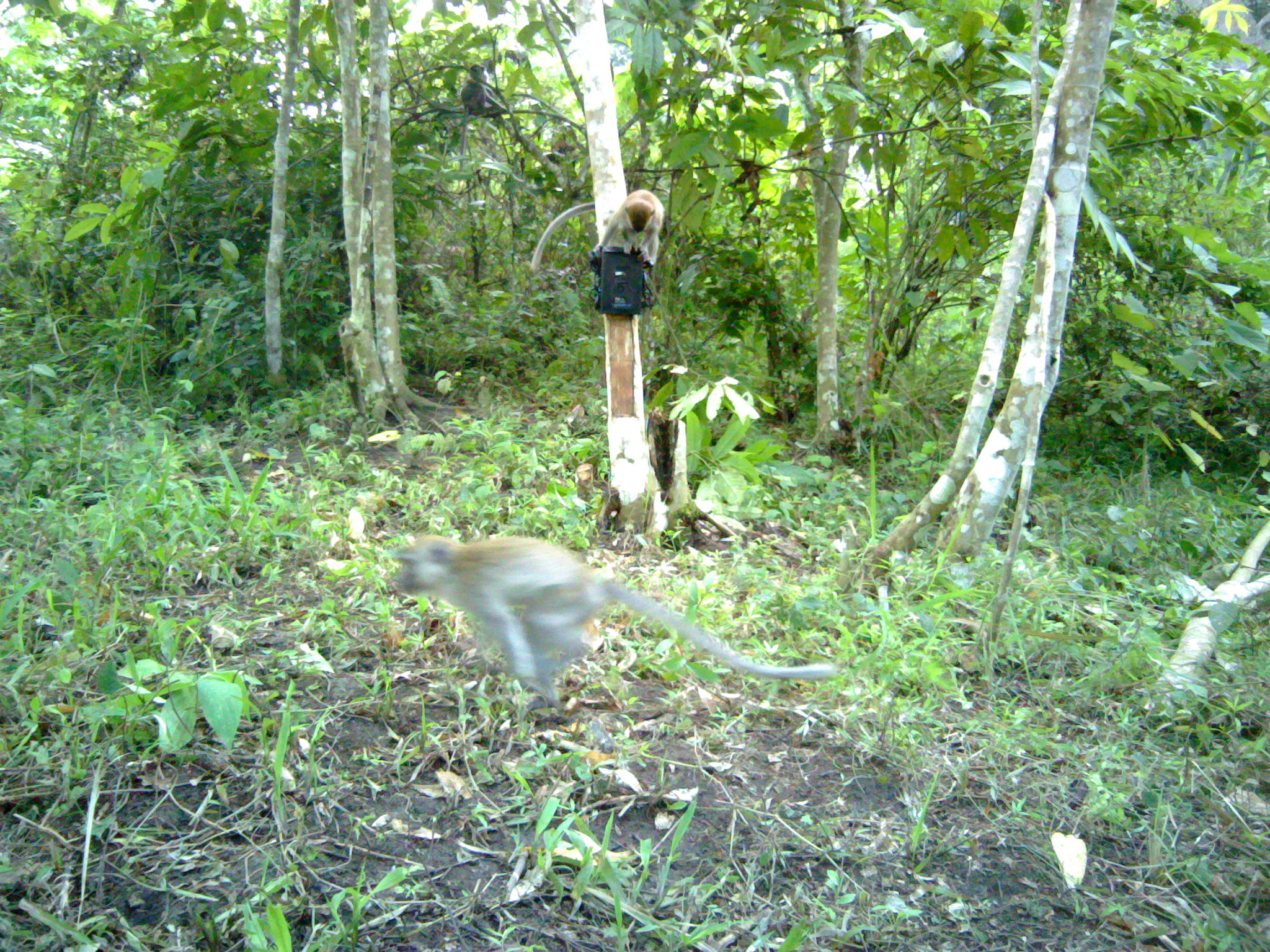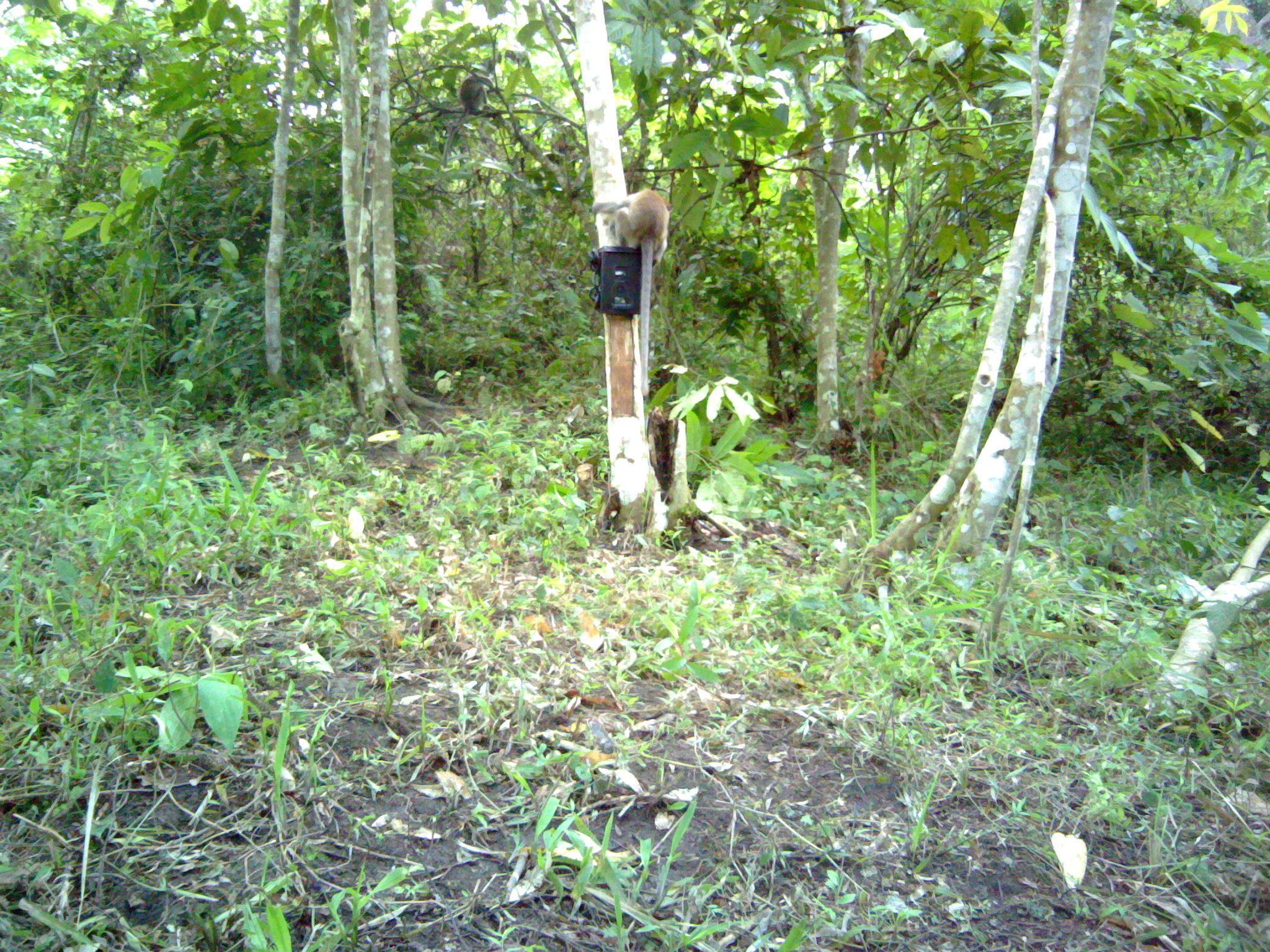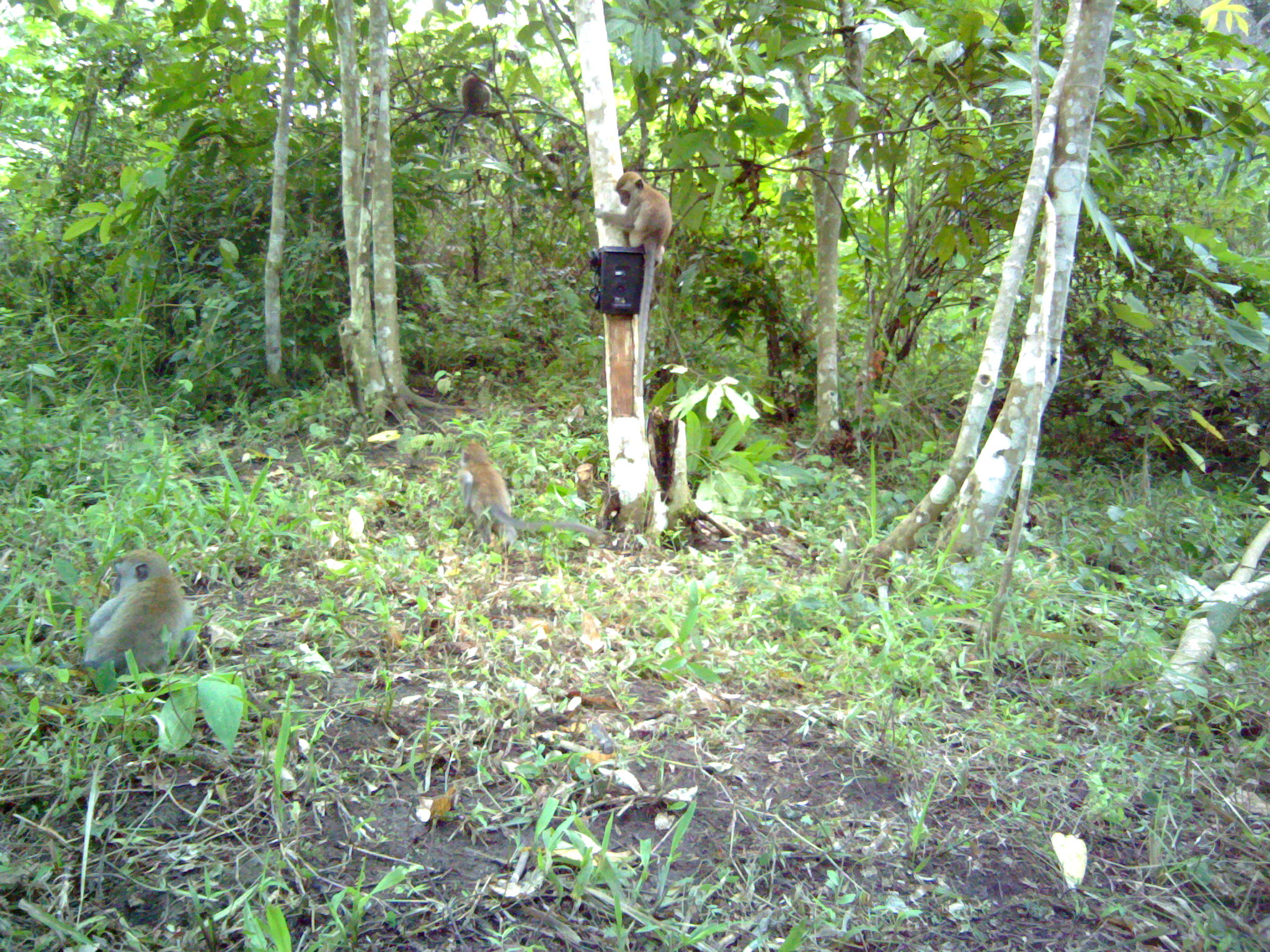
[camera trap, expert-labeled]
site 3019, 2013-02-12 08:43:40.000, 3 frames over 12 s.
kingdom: Animalia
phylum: Chordata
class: Mammalia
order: Primates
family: Cercopithecidae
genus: Macaca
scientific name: Macaca fascicularis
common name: crab-eating macaque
Macaca fascicularis (crab-eating macaque), count 3.